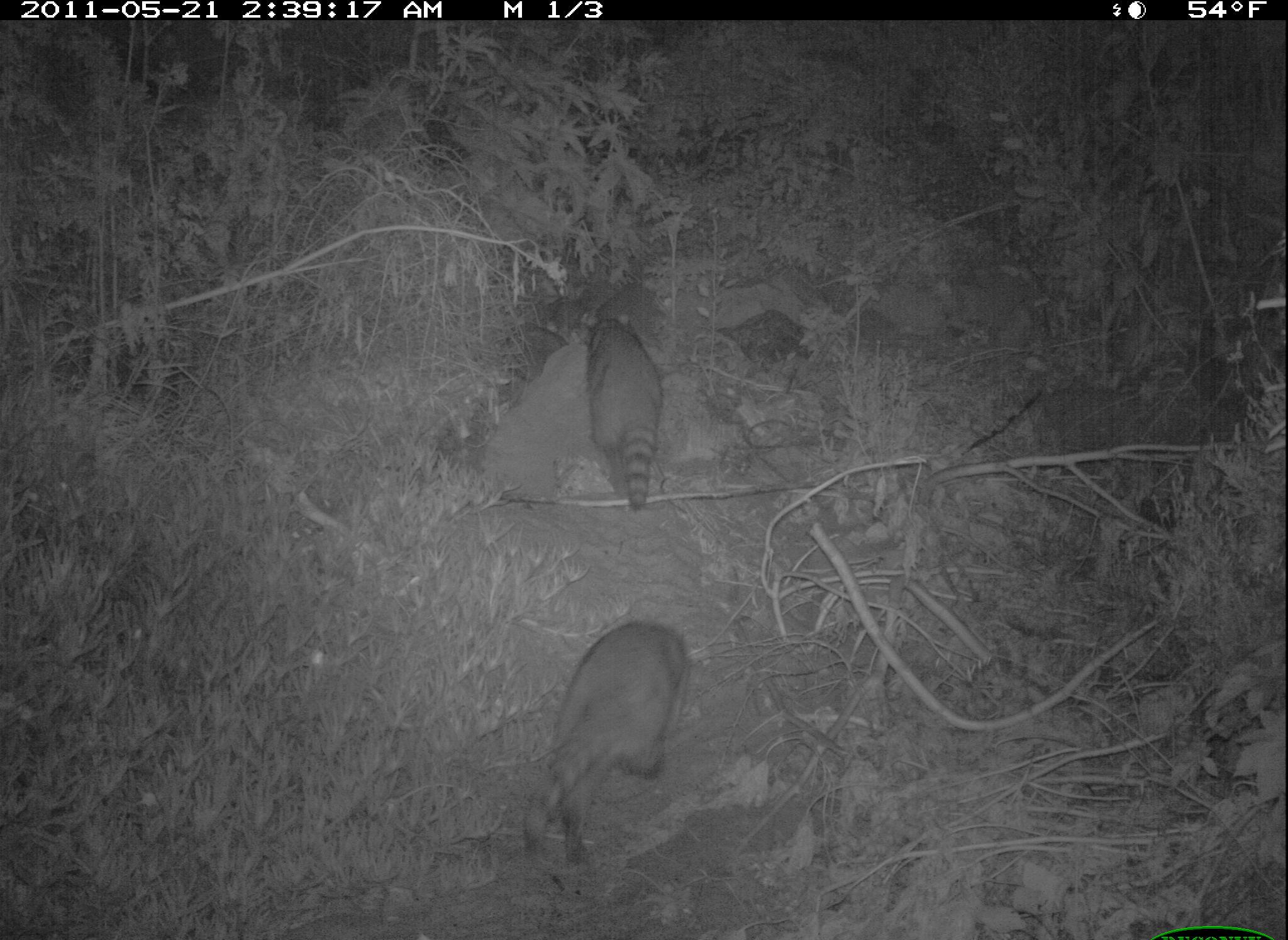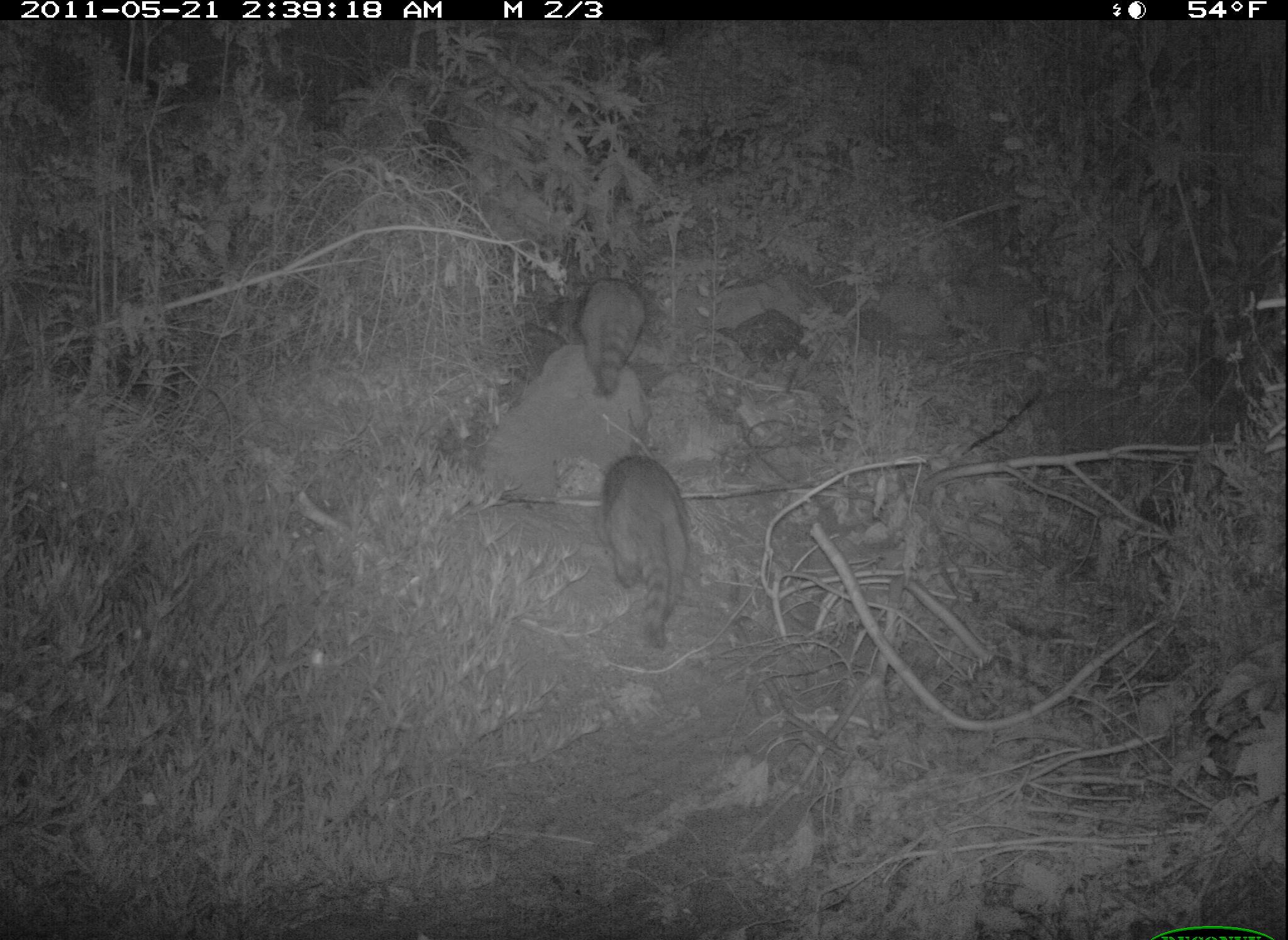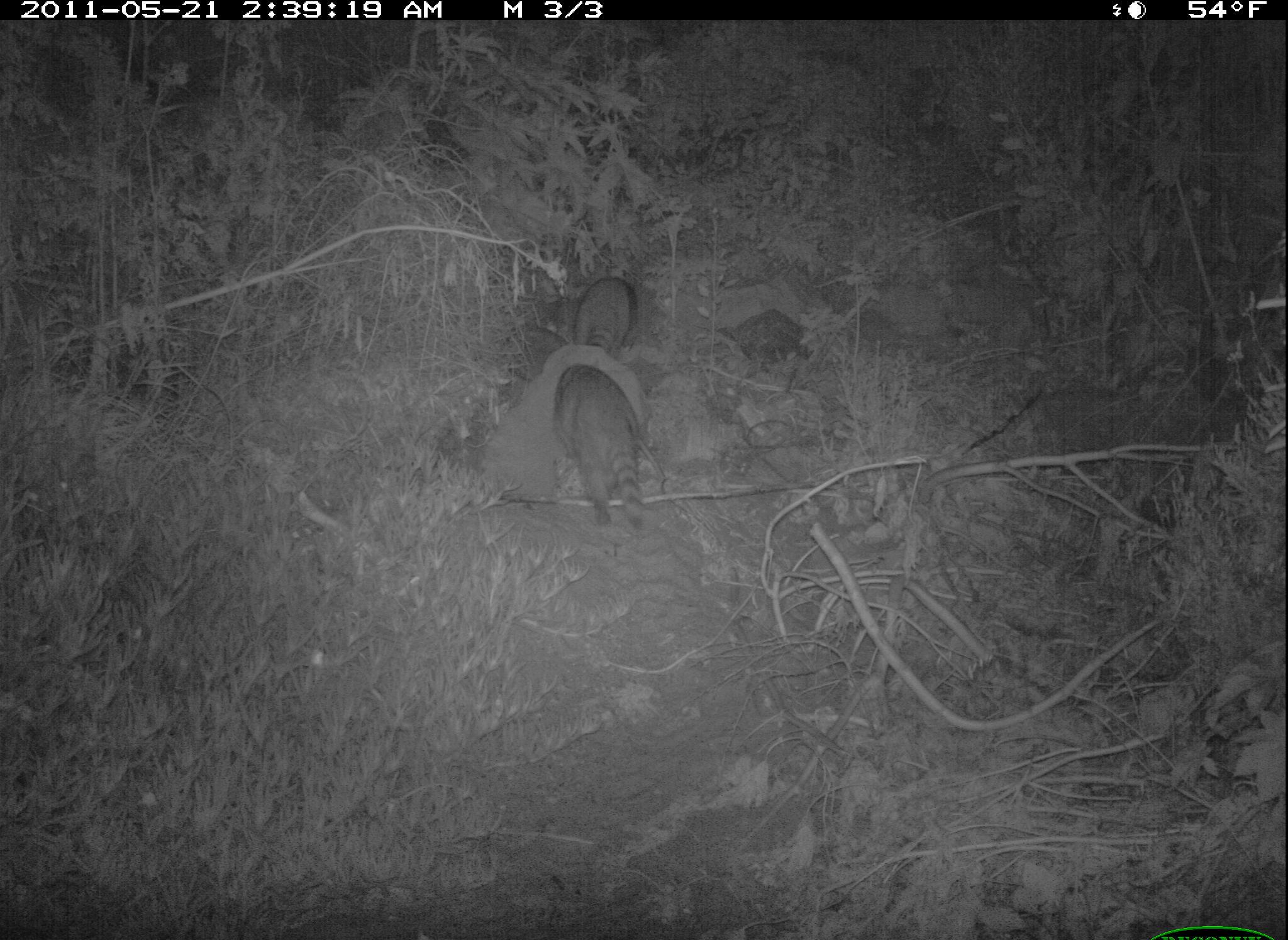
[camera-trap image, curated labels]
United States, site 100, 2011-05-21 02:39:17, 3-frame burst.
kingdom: Animalia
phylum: Chordata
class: Mammalia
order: Carnivora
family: Procyonidae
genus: Procyon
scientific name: Procyon lotor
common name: raccoon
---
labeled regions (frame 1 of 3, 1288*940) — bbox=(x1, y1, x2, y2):
raccoon: bbox=(497, 606, 710, 878); bbox=(552, 283, 704, 527)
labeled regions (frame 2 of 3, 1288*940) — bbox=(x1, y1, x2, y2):
raccoon: bbox=(596, 443, 697, 652); bbox=(571, 266, 650, 407)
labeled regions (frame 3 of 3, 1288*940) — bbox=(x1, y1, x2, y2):
raccoon: bbox=(551, 353, 662, 540); bbox=(564, 269, 646, 361)